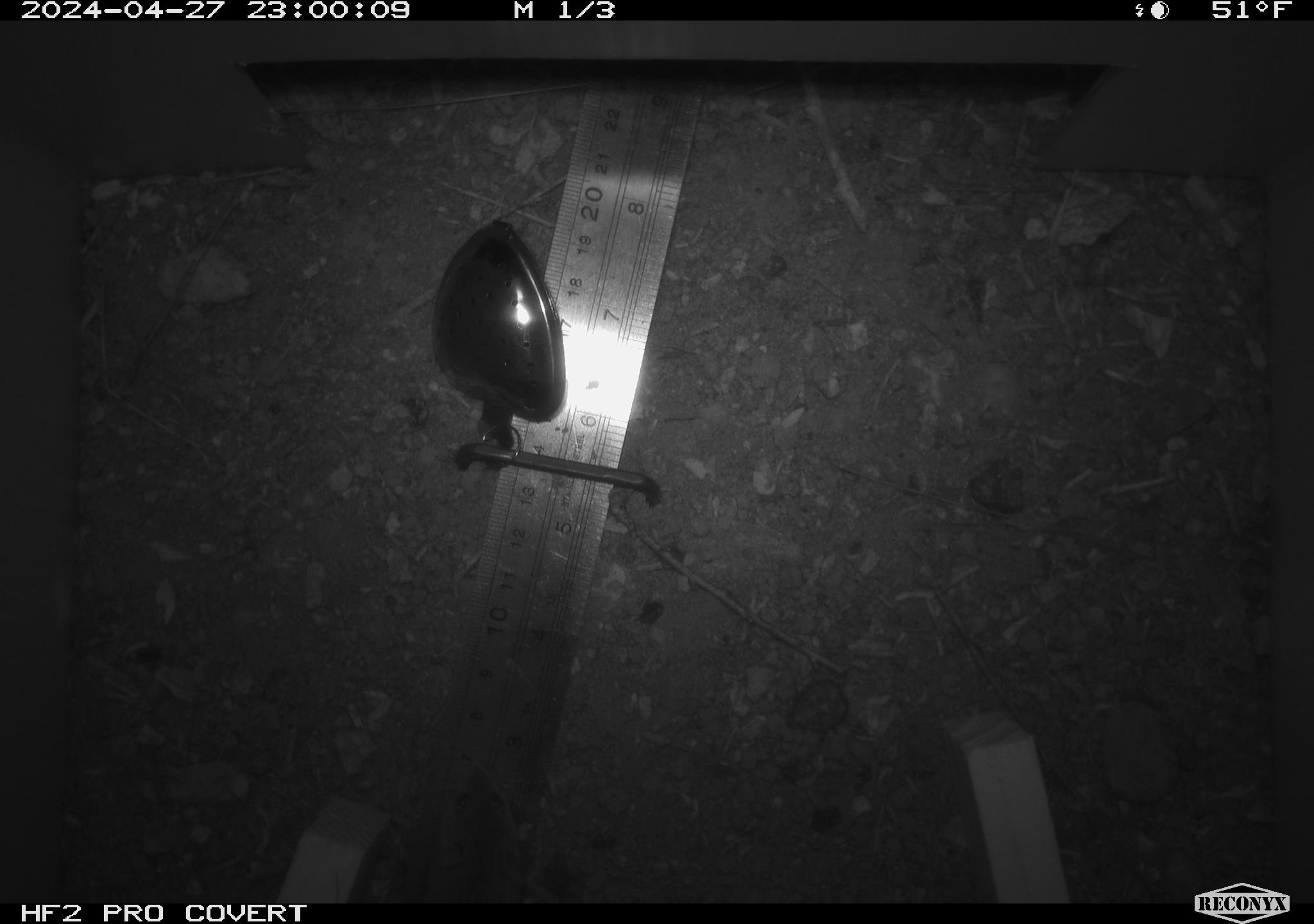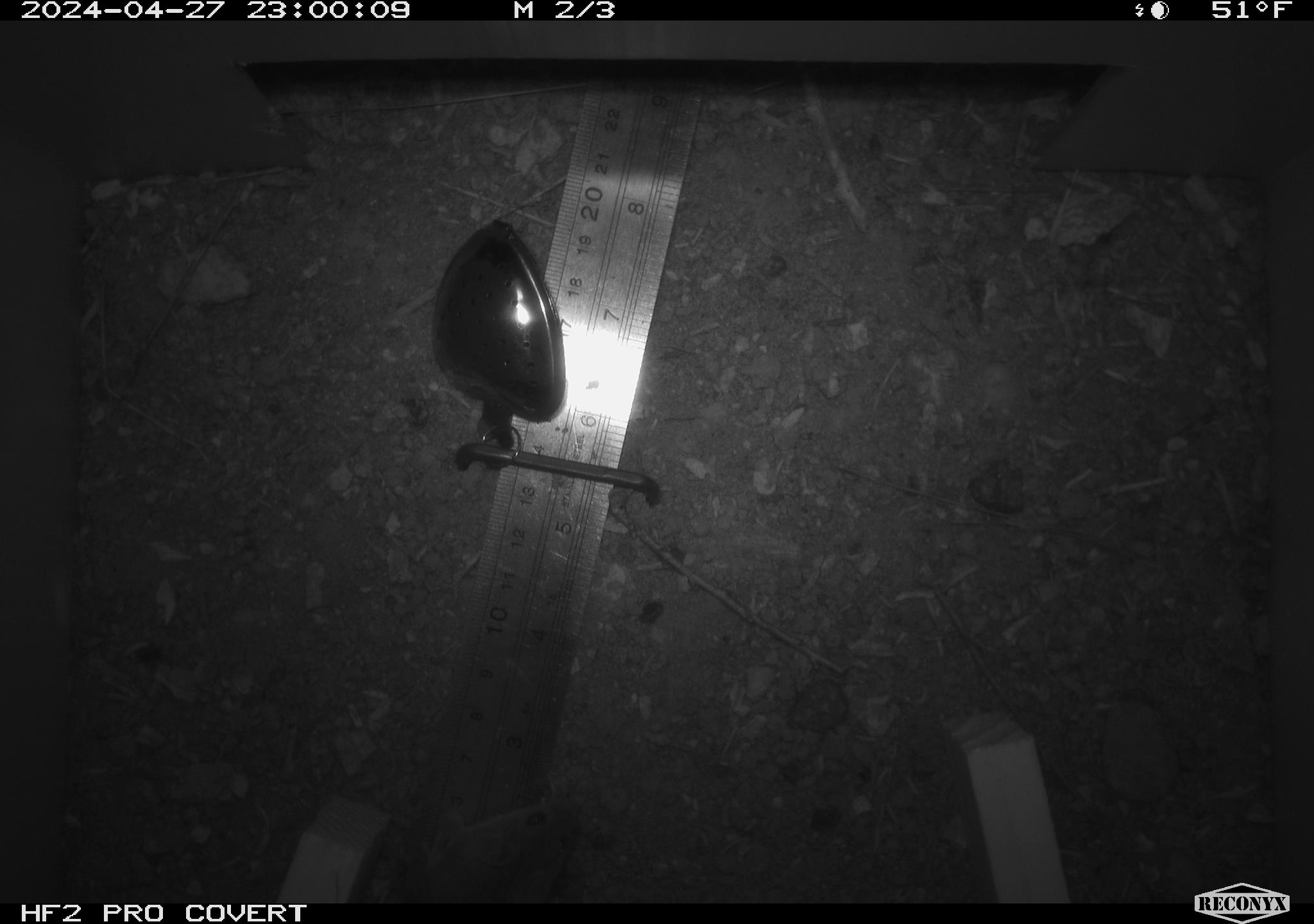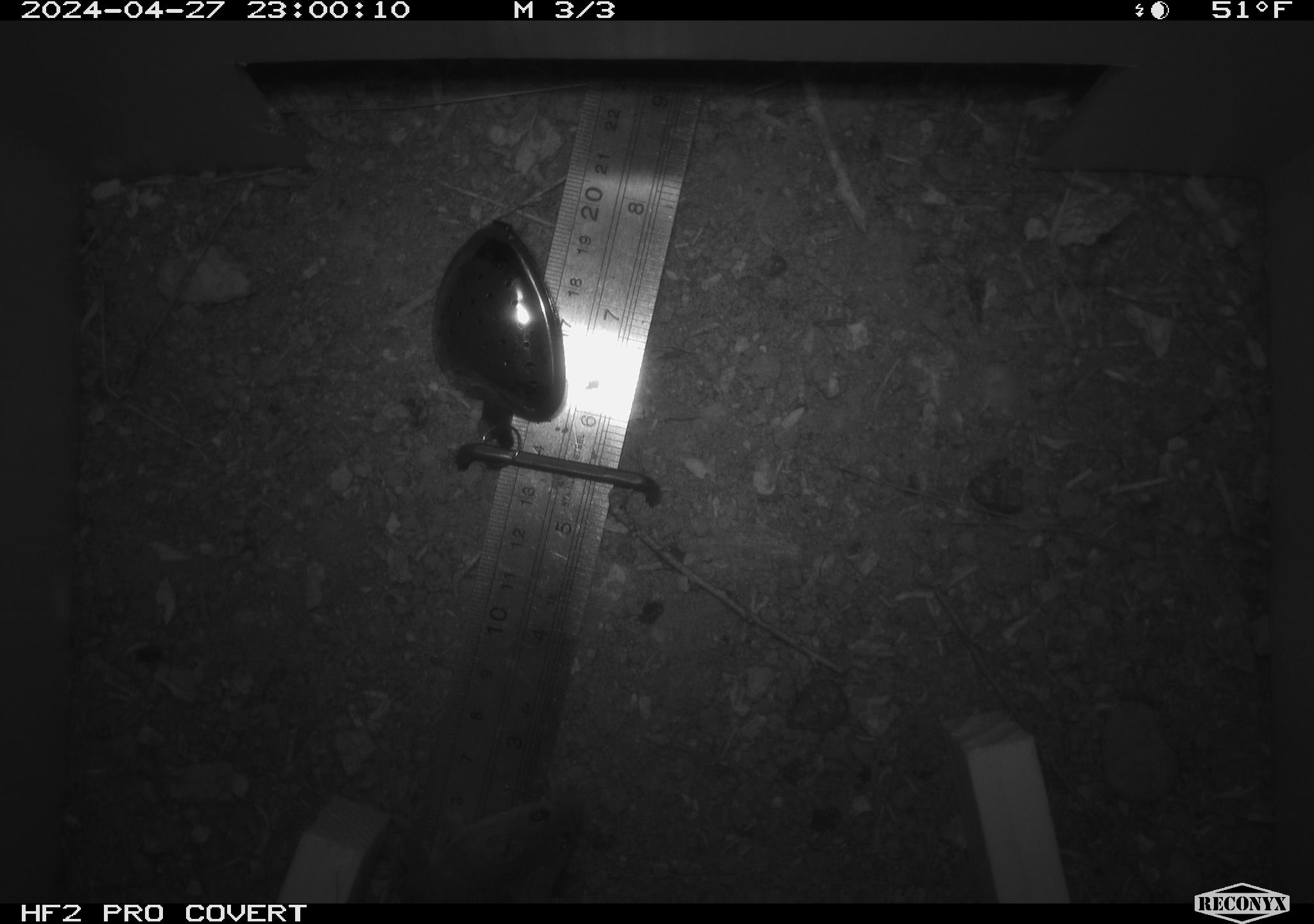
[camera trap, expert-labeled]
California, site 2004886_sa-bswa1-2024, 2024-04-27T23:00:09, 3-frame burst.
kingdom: Animalia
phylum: Chordata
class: Mammalia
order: Rodentia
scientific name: Rodentia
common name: mouse species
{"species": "mouse species (Rodentia)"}